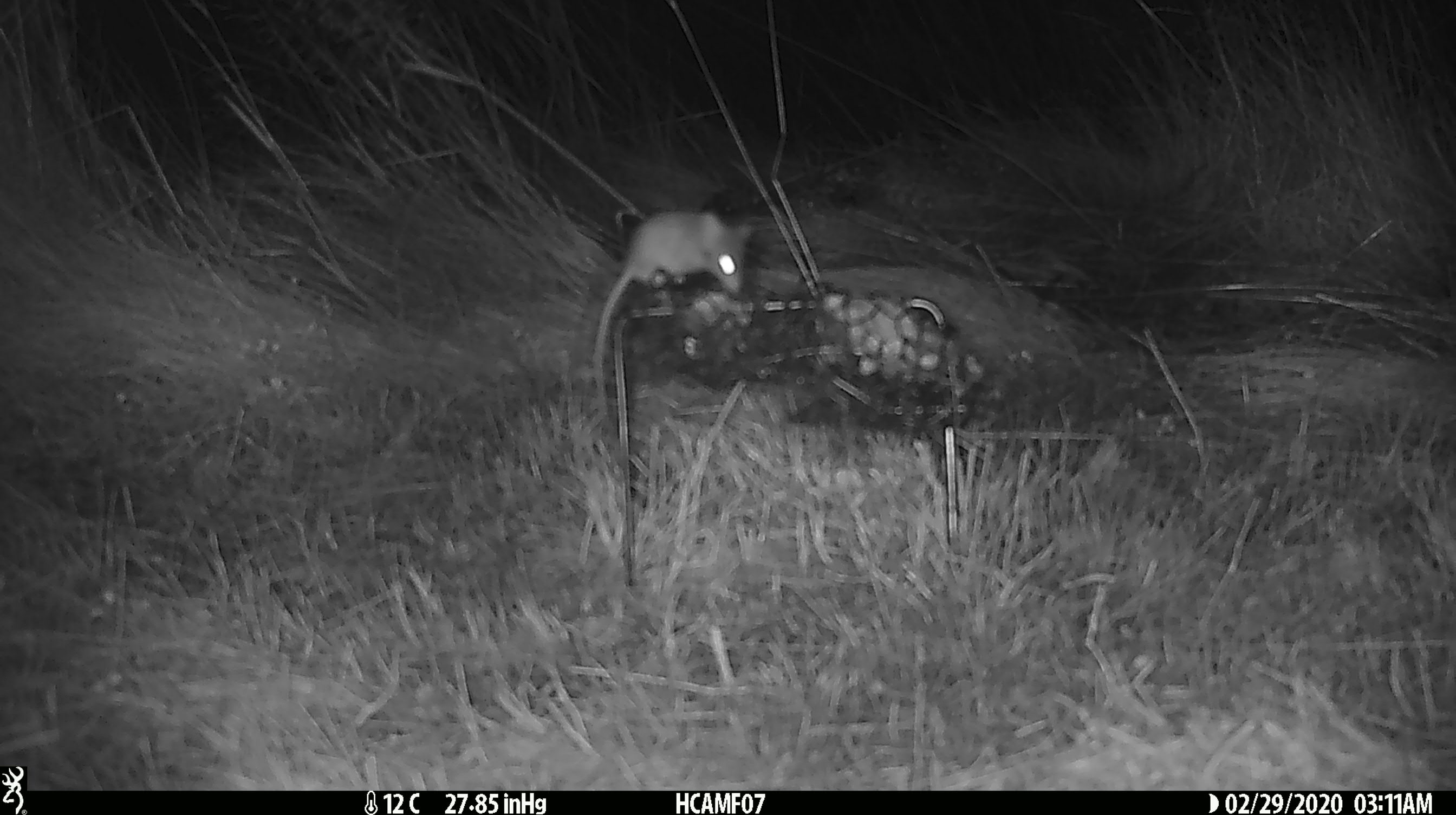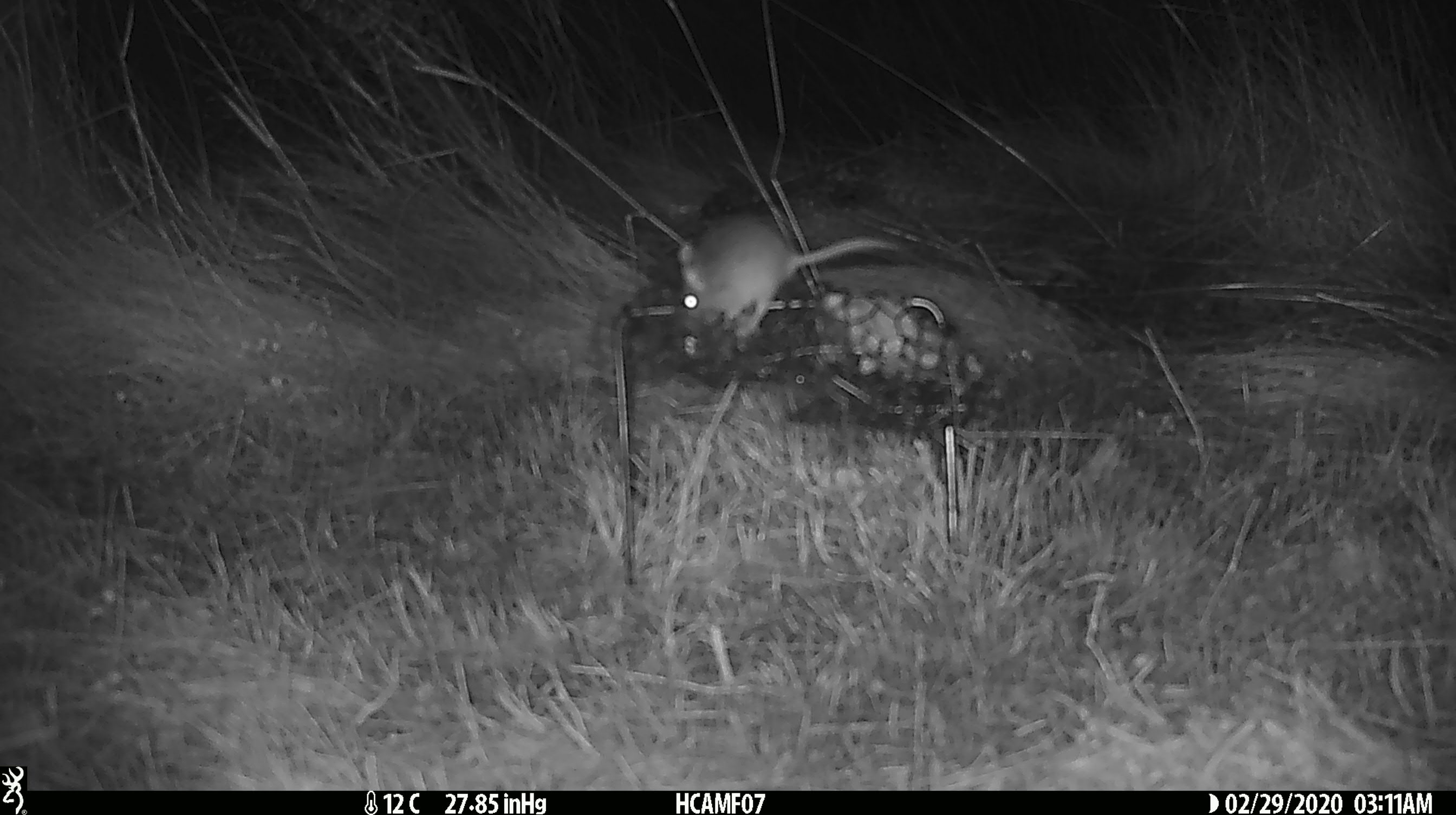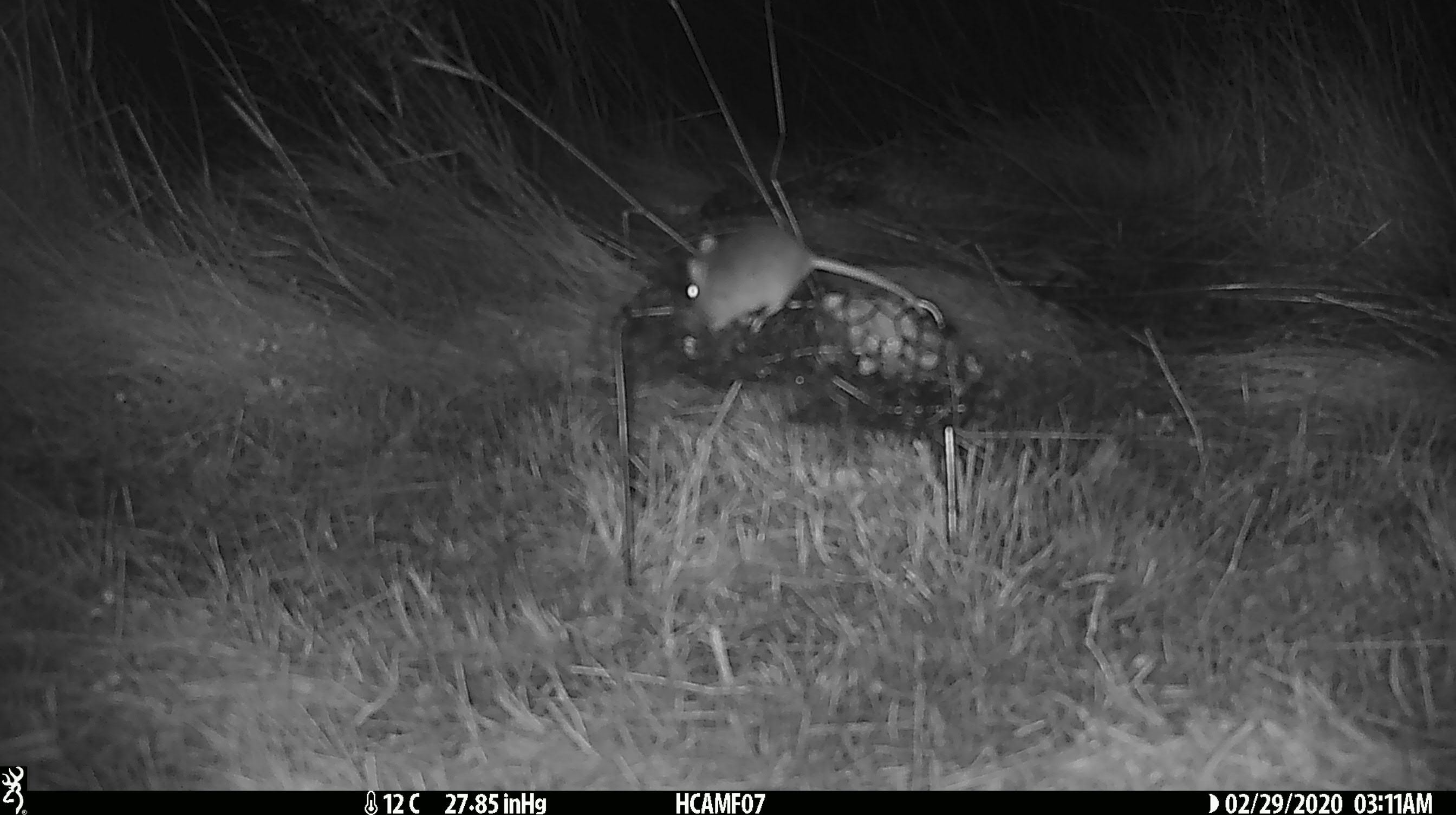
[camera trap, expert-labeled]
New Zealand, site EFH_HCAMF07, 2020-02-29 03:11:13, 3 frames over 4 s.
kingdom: Animalia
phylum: Chordata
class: Mammalia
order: Rodentia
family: Muridae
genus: Mus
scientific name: Mus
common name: mouse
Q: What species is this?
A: Mouse (Mus).